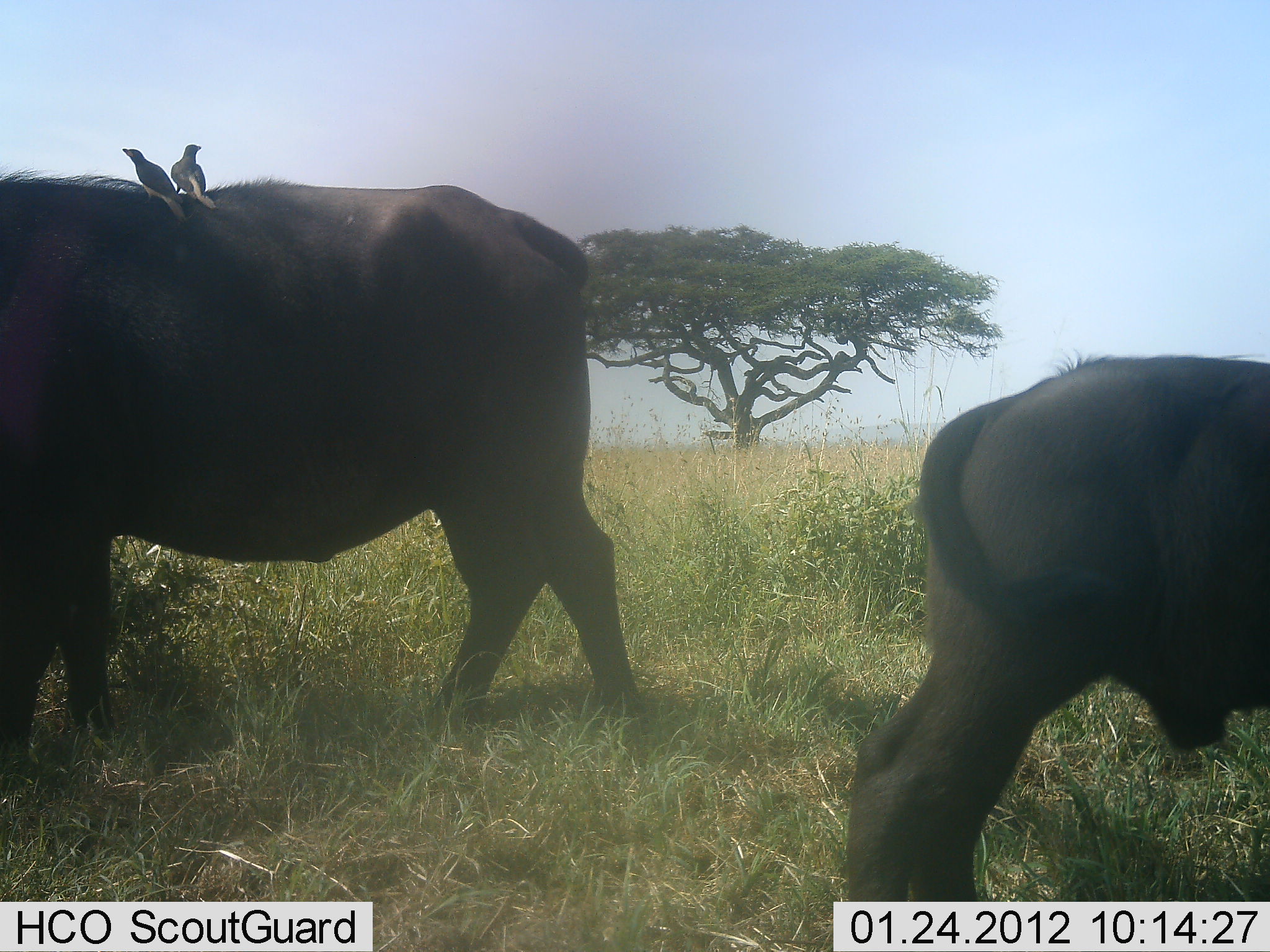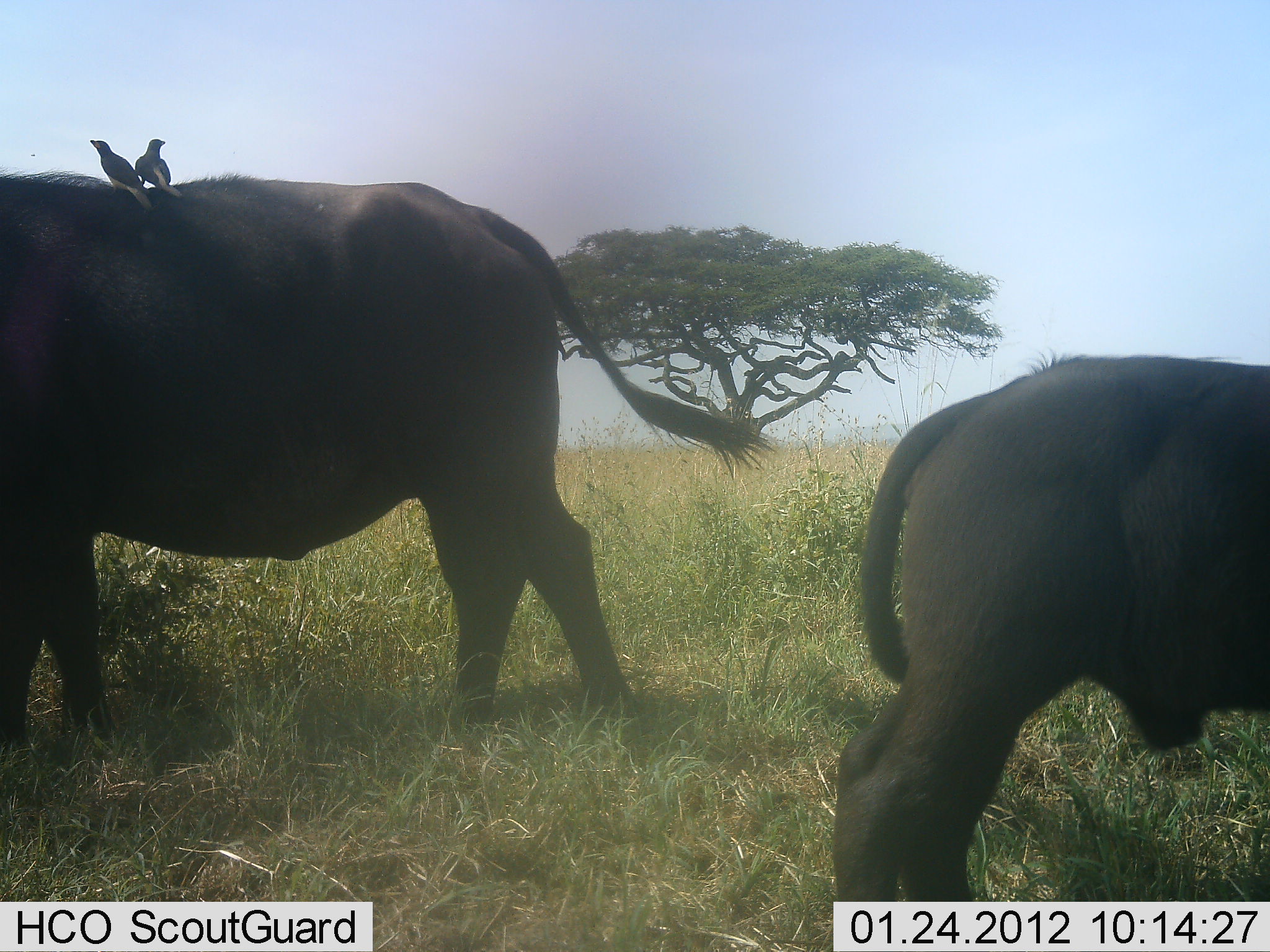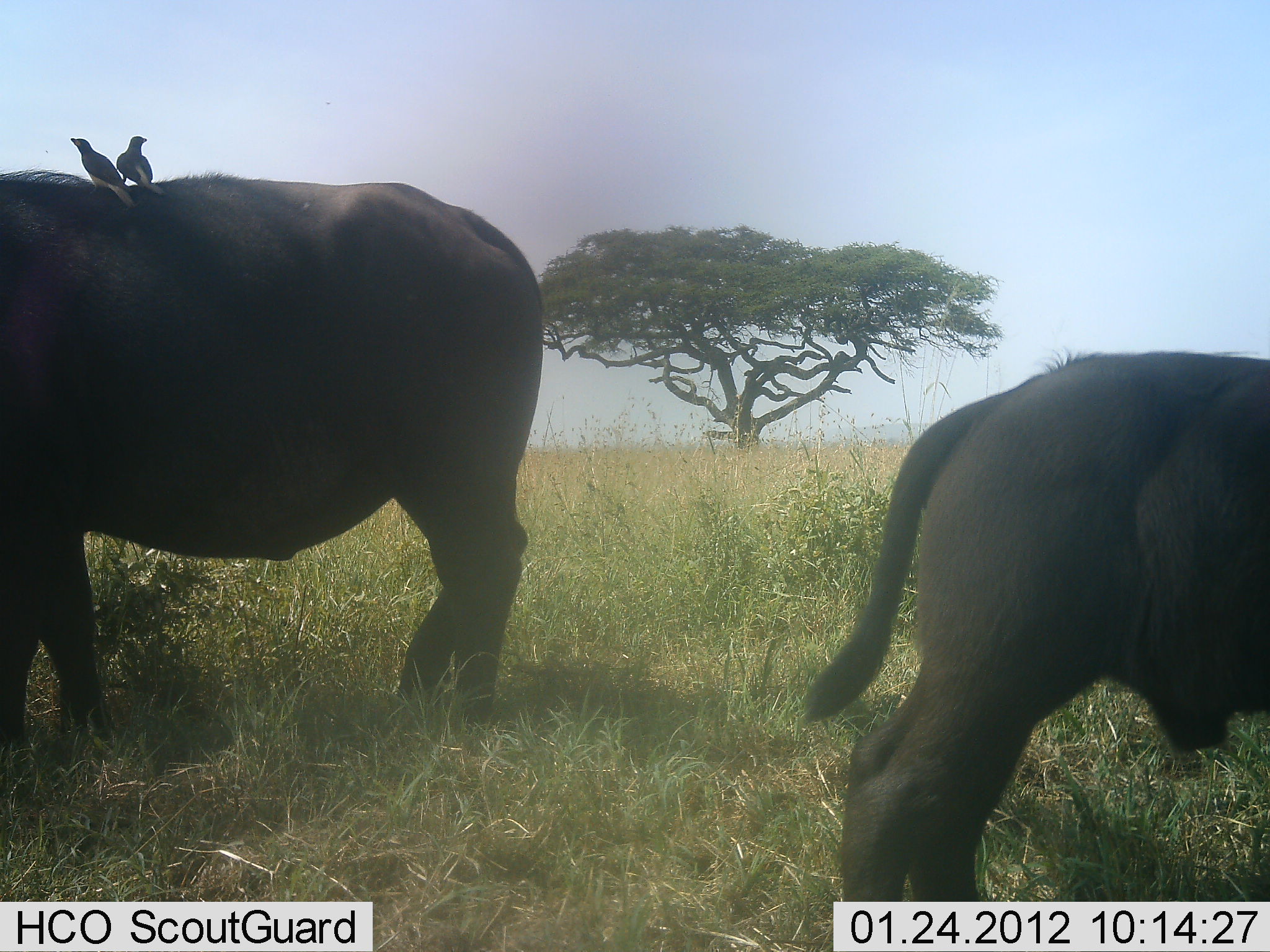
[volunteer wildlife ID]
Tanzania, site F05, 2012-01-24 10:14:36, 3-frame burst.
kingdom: Animalia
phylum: Chordata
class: Mammalia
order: Artiodactyla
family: Bovidae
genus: Syncerus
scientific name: Syncerus caffer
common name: cape buffalo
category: buffalo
Buffalo (cape buffalo) (Syncerus caffer), count 2. Behavior (volunteer vote fractions): standing 74%, resting 0%, moving 11%, interacting 0%. Young present (vote fraction): 79%. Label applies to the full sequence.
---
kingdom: Animalia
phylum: Chordata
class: Aves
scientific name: Aves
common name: bird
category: otherbird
Otherbird (bird) (Aves), count 2. Behavior (volunteer vote fractions): standing 57%, resting 29%, moving 0%, interacting 21%. Young present (vote fraction): 0%. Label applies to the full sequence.